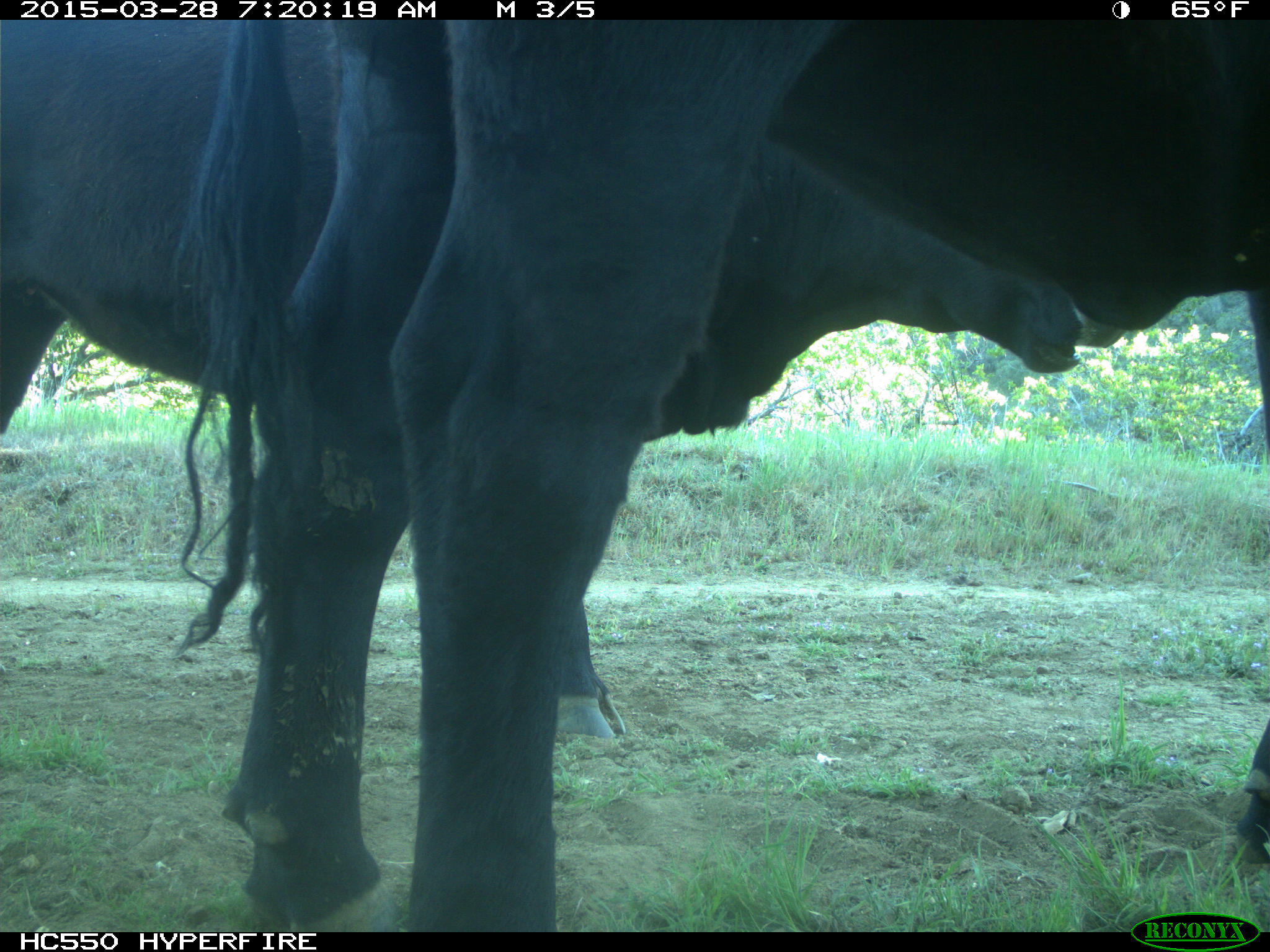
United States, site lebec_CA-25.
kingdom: Animalia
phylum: Chordata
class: Mammalia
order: Artiodactyla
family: Bovidae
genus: Bos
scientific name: Bos taurus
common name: domestic cow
Bos taurus (domestic cow).